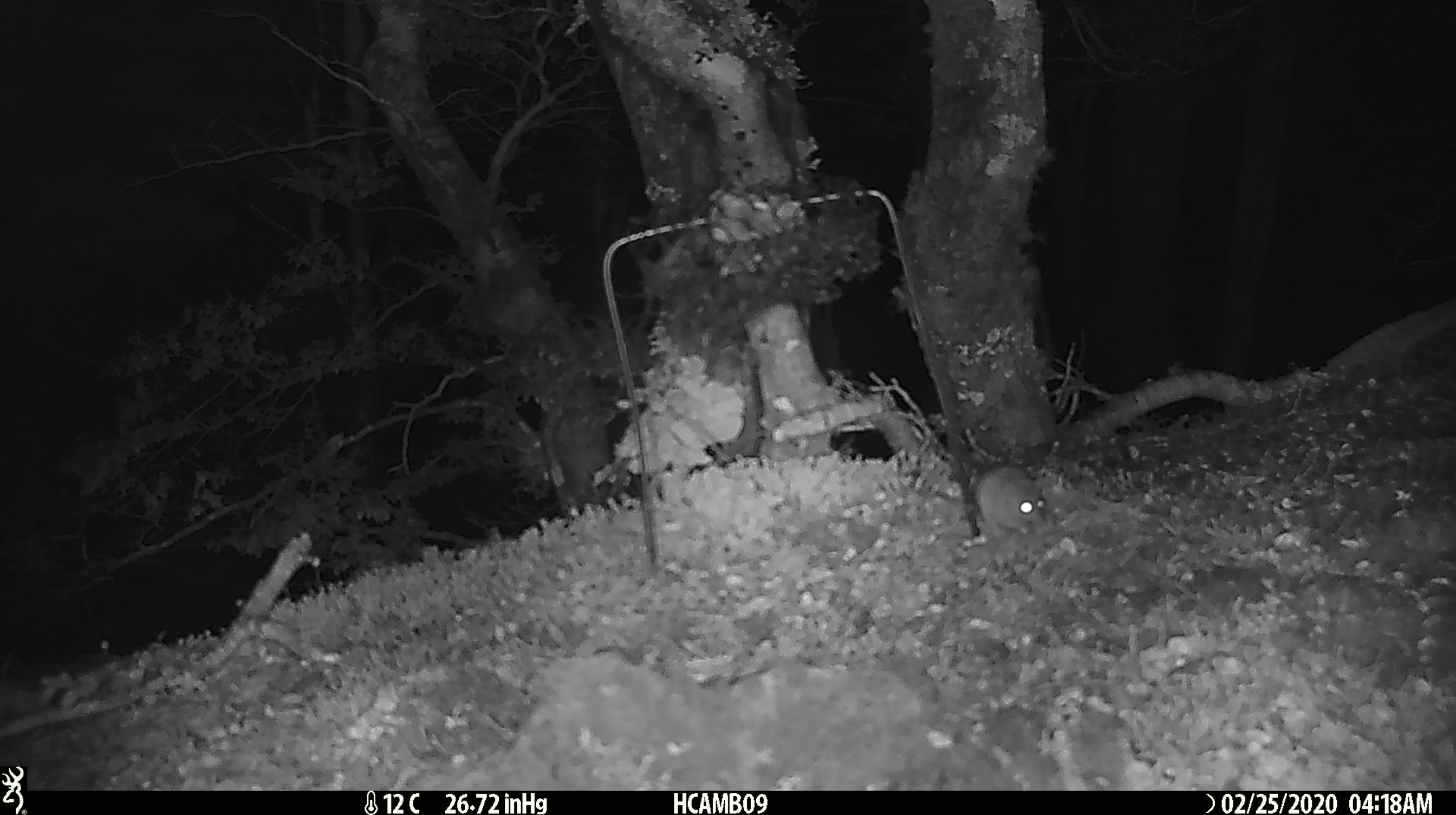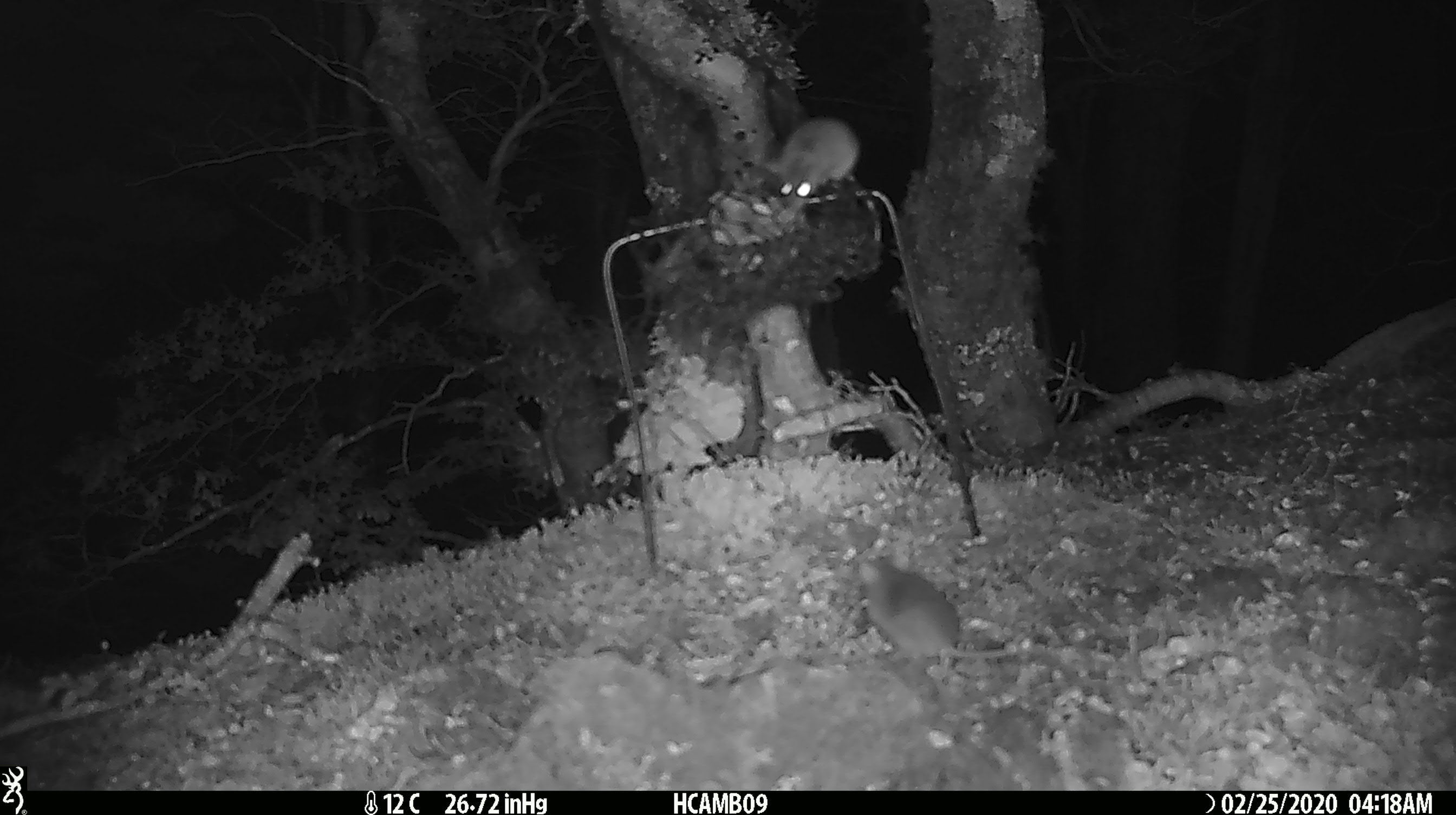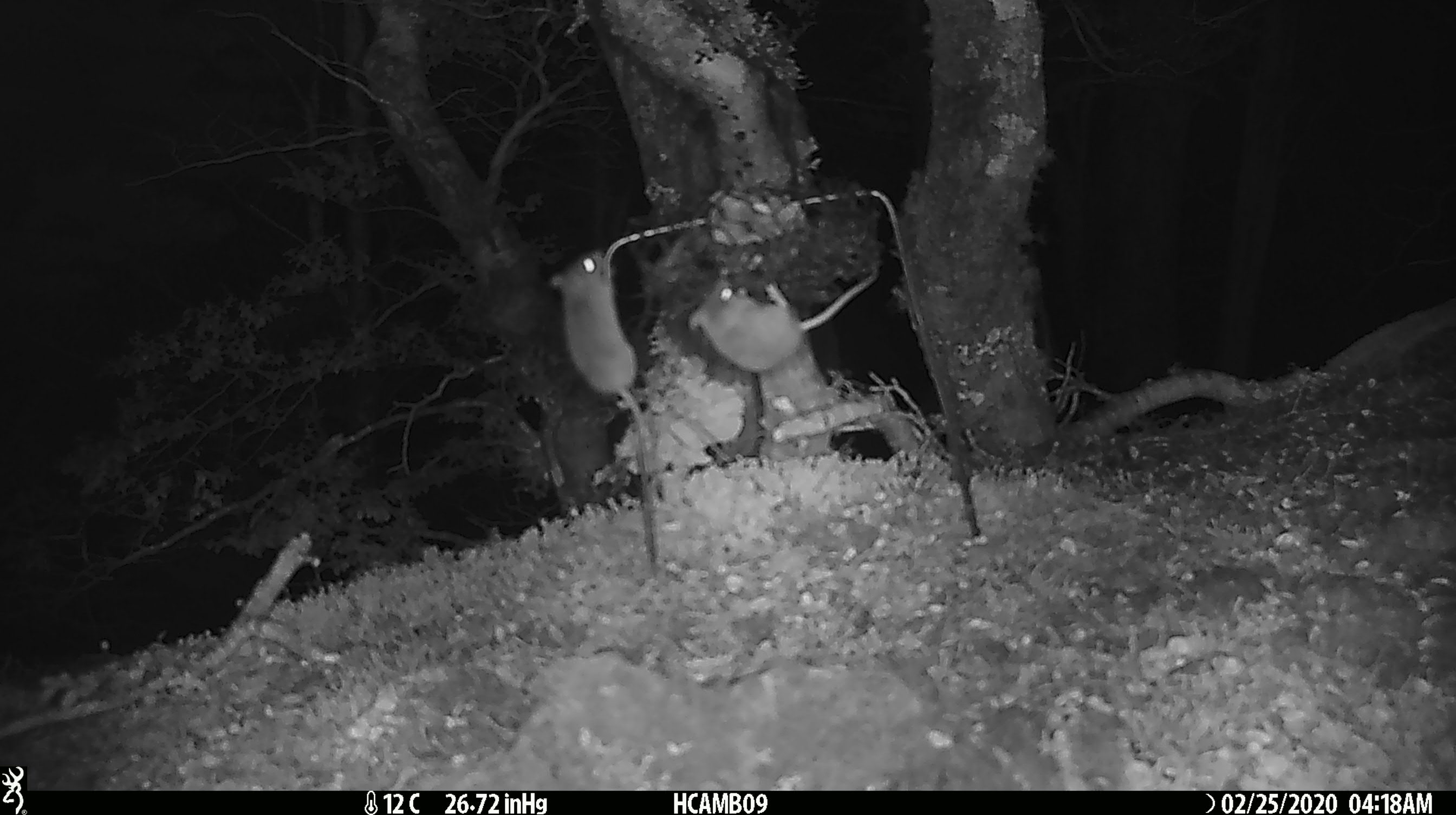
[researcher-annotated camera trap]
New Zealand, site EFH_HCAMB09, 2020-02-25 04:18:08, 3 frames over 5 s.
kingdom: Animalia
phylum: Chordata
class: Mammalia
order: Rodentia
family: Muridae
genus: Mus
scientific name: Mus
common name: mouse